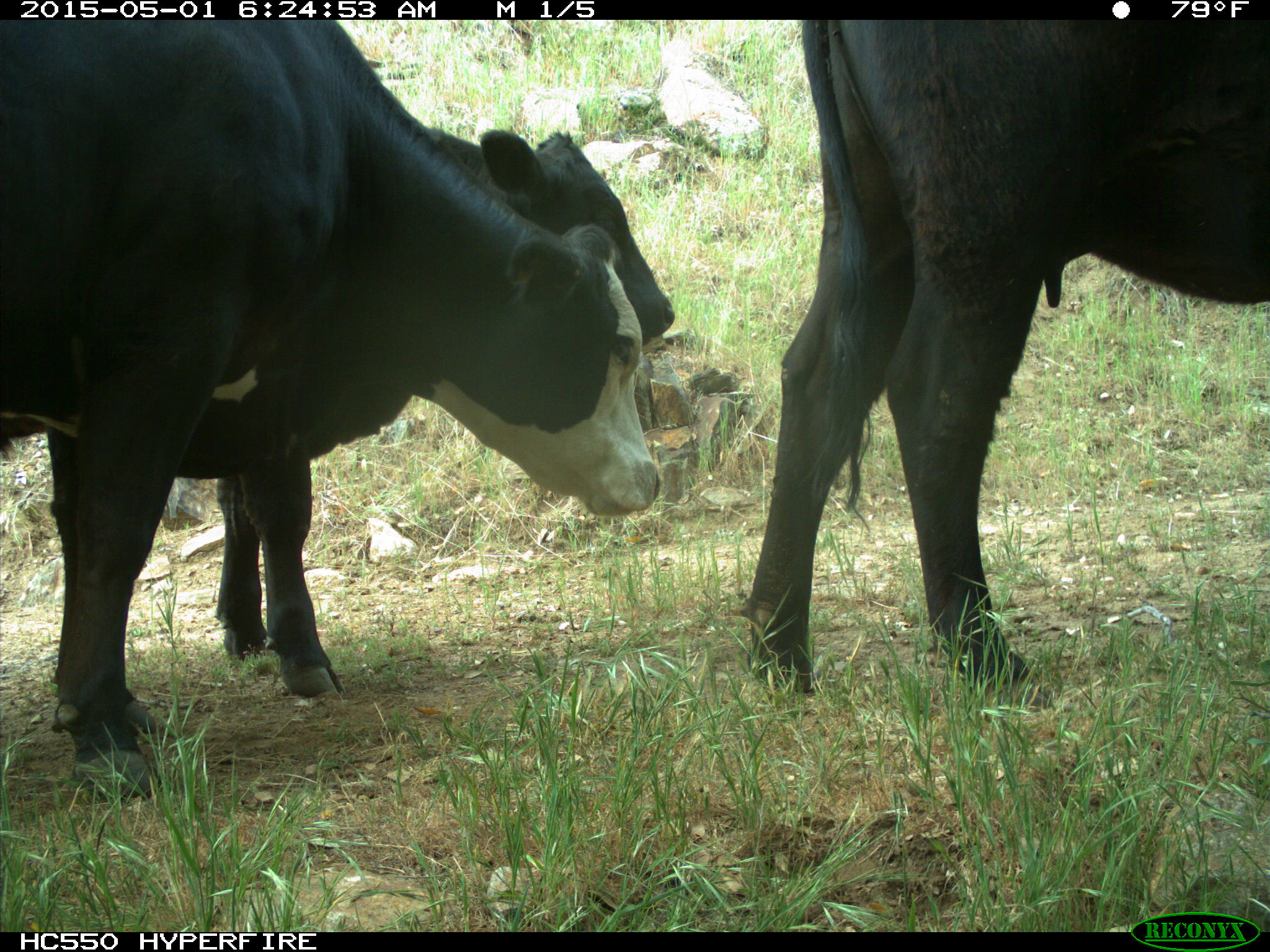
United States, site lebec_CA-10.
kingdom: Animalia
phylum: Chordata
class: Mammalia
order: Artiodactyla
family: Bovidae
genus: Bos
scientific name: Bos taurus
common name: domestic cow